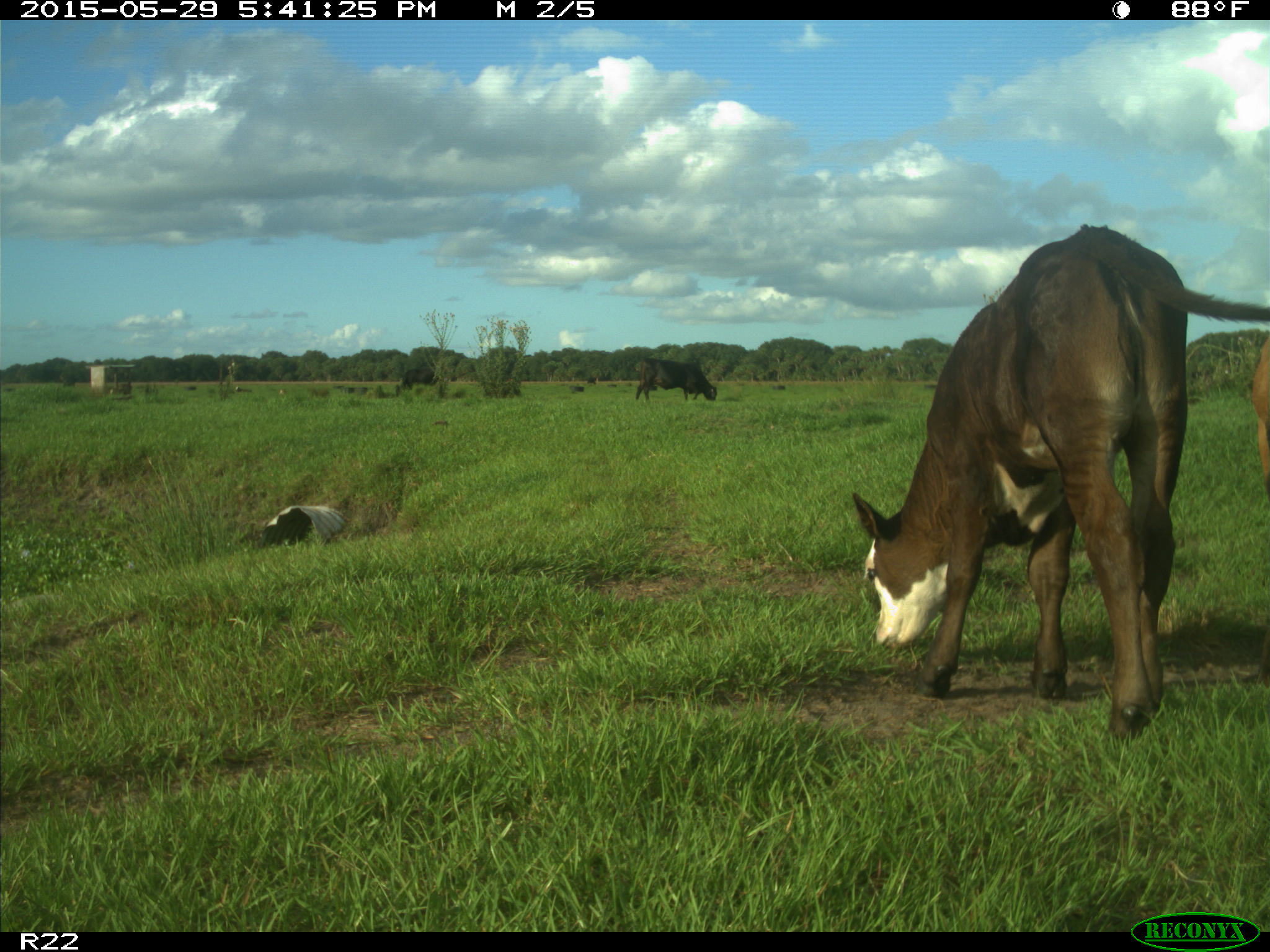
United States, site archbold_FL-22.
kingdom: Animalia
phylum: Chordata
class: Mammalia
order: Artiodactyla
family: Bovidae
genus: Bos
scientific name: Bos taurus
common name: domestic cow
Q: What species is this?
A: Bos taurus (domestic cow).